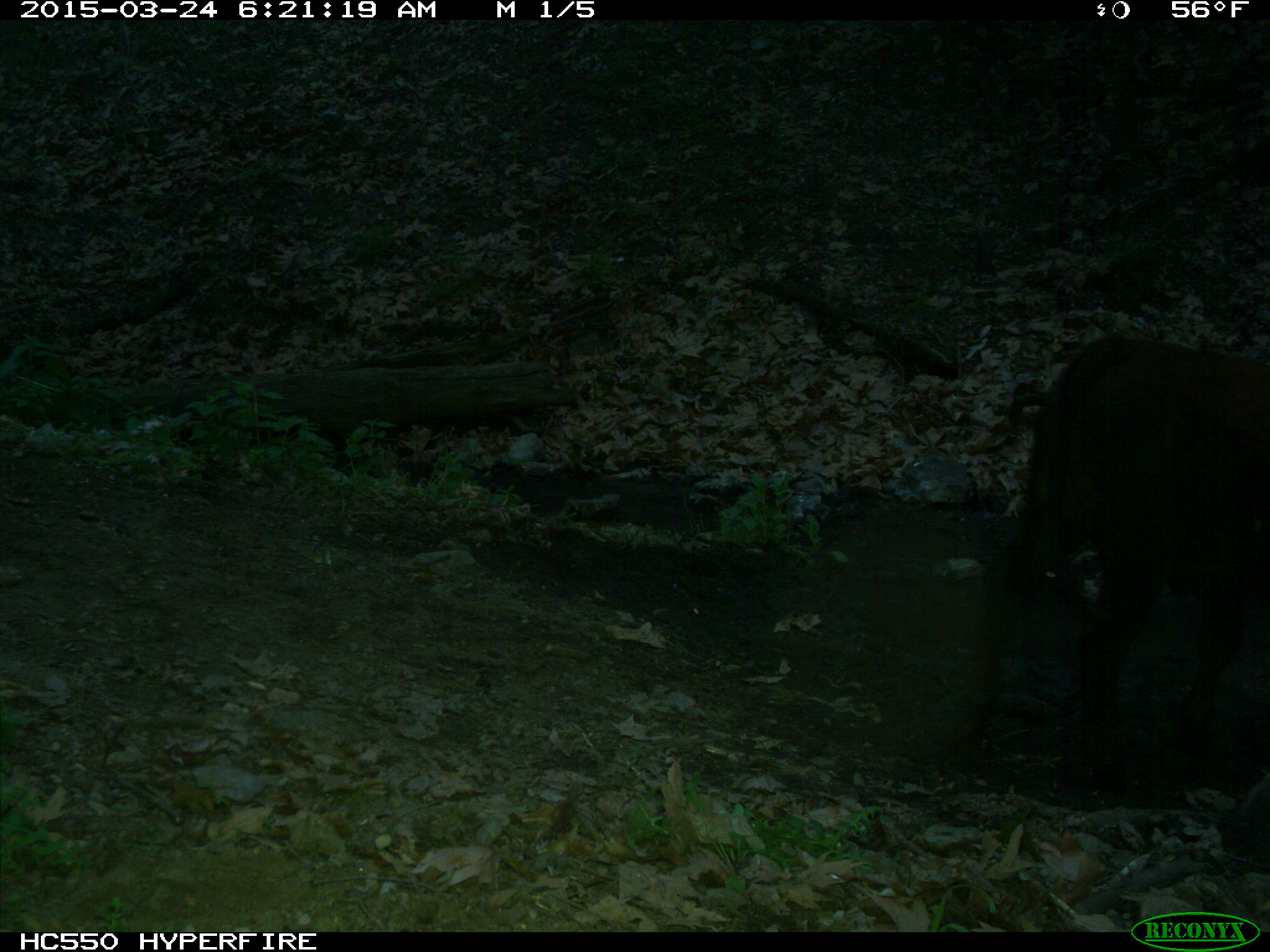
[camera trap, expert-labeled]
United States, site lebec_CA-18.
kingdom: Animalia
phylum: Chordata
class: Mammalia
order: Artiodactyla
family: Bovidae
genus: Bos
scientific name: Bos taurus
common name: domestic cow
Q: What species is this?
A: Bos taurus (domestic cow).